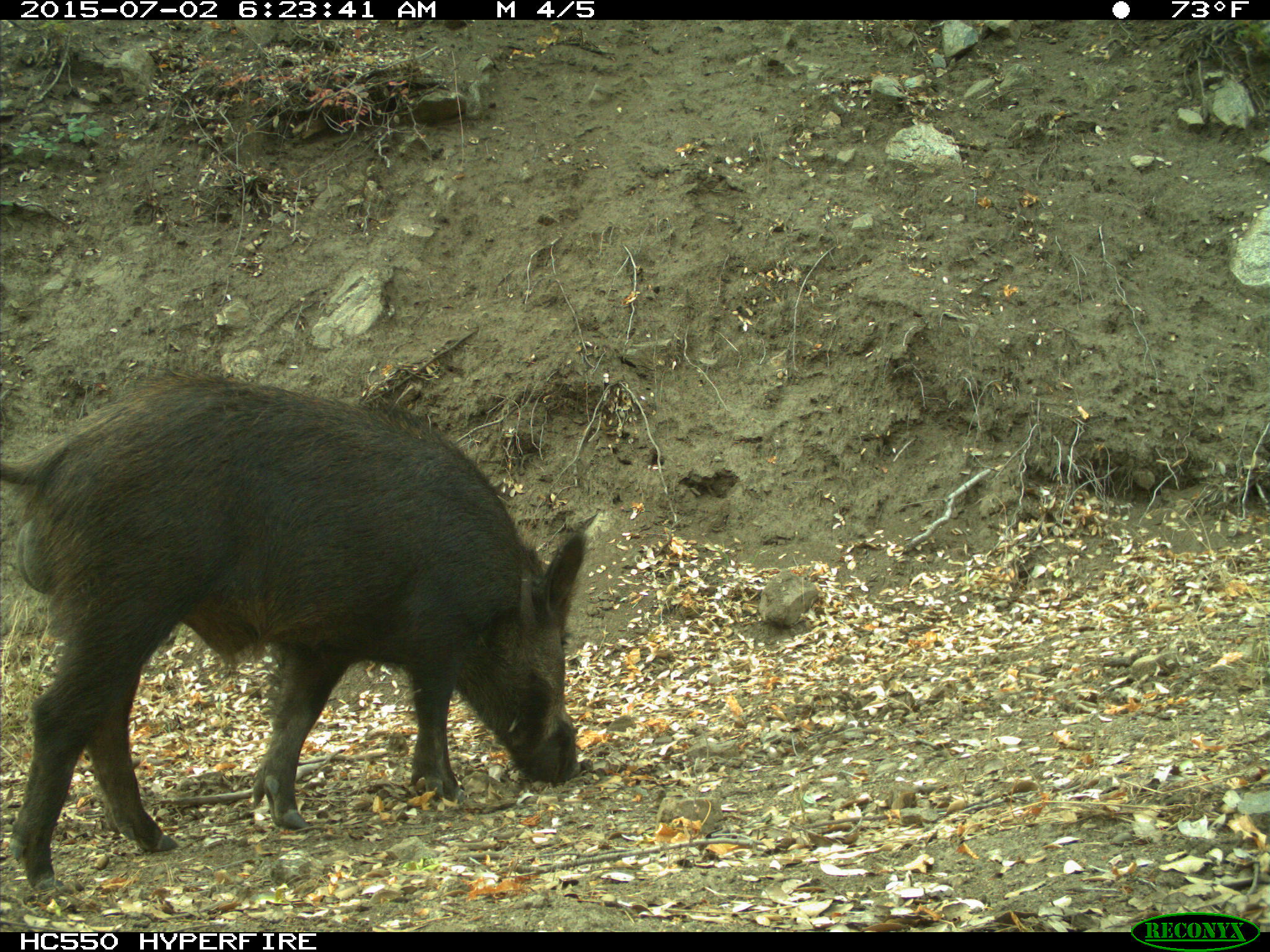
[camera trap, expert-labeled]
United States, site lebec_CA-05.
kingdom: Animalia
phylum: Chordata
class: Mammalia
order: Artiodactyla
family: Suidae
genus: Sus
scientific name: Sus scrofa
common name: wild boar